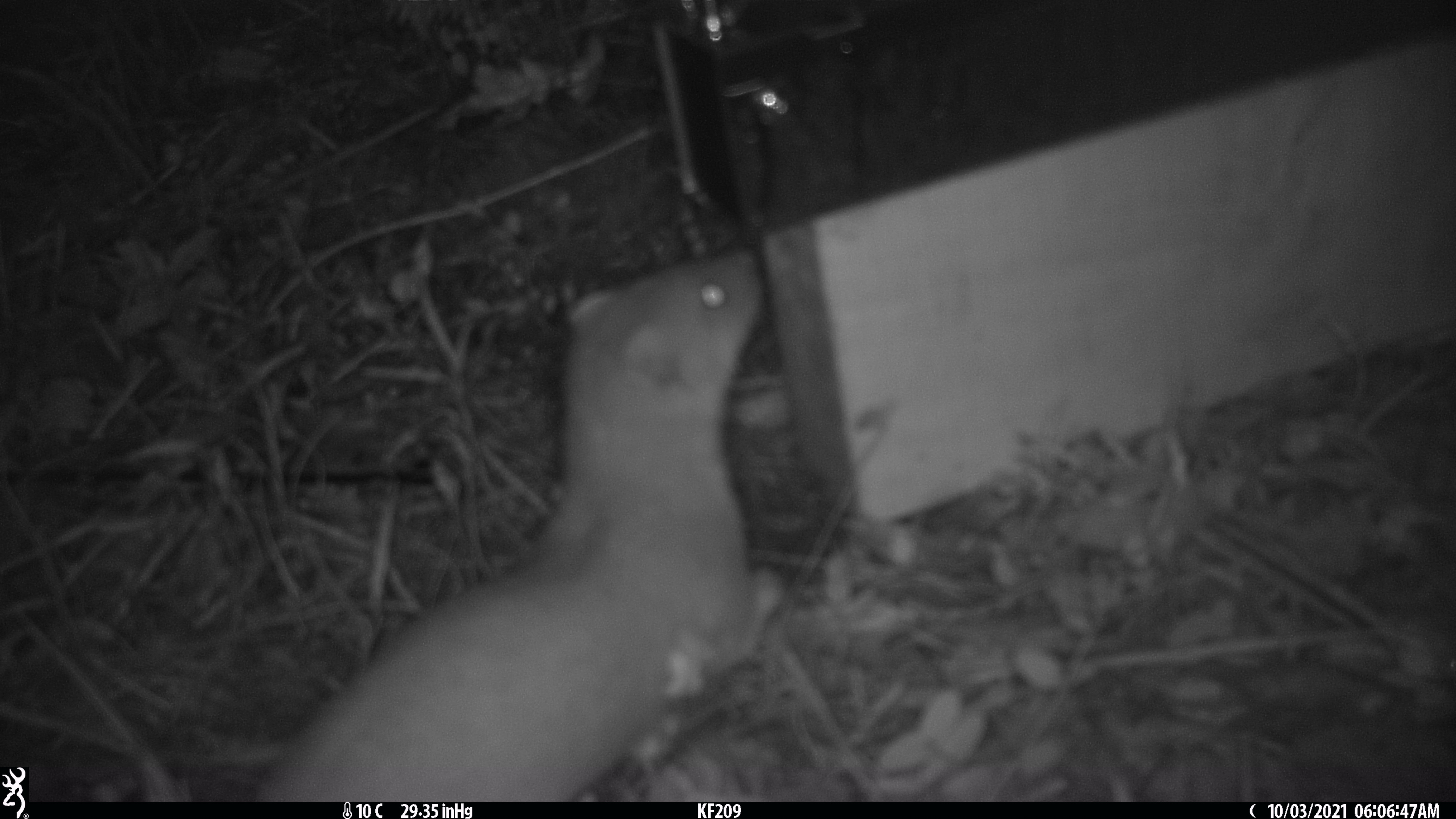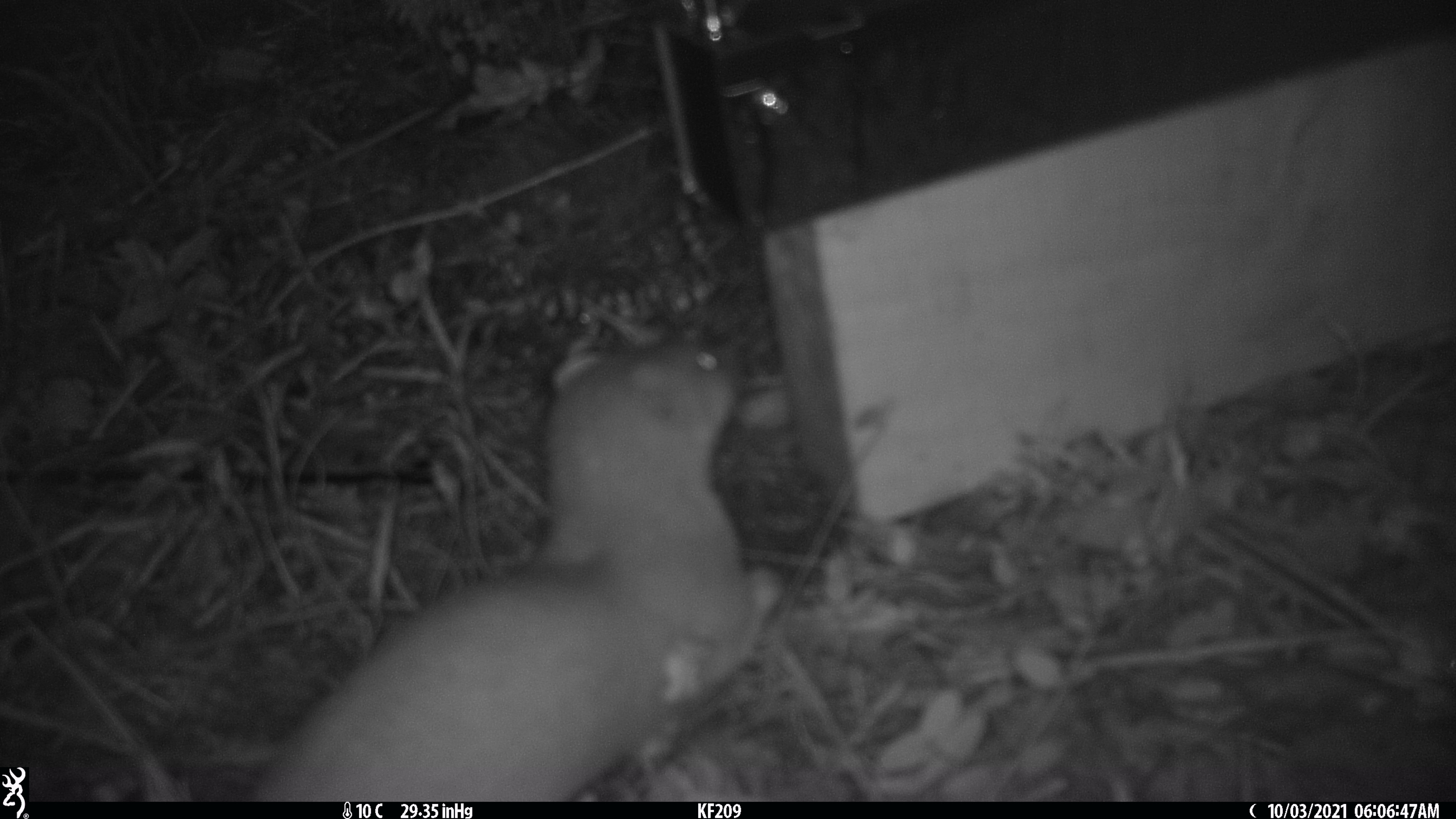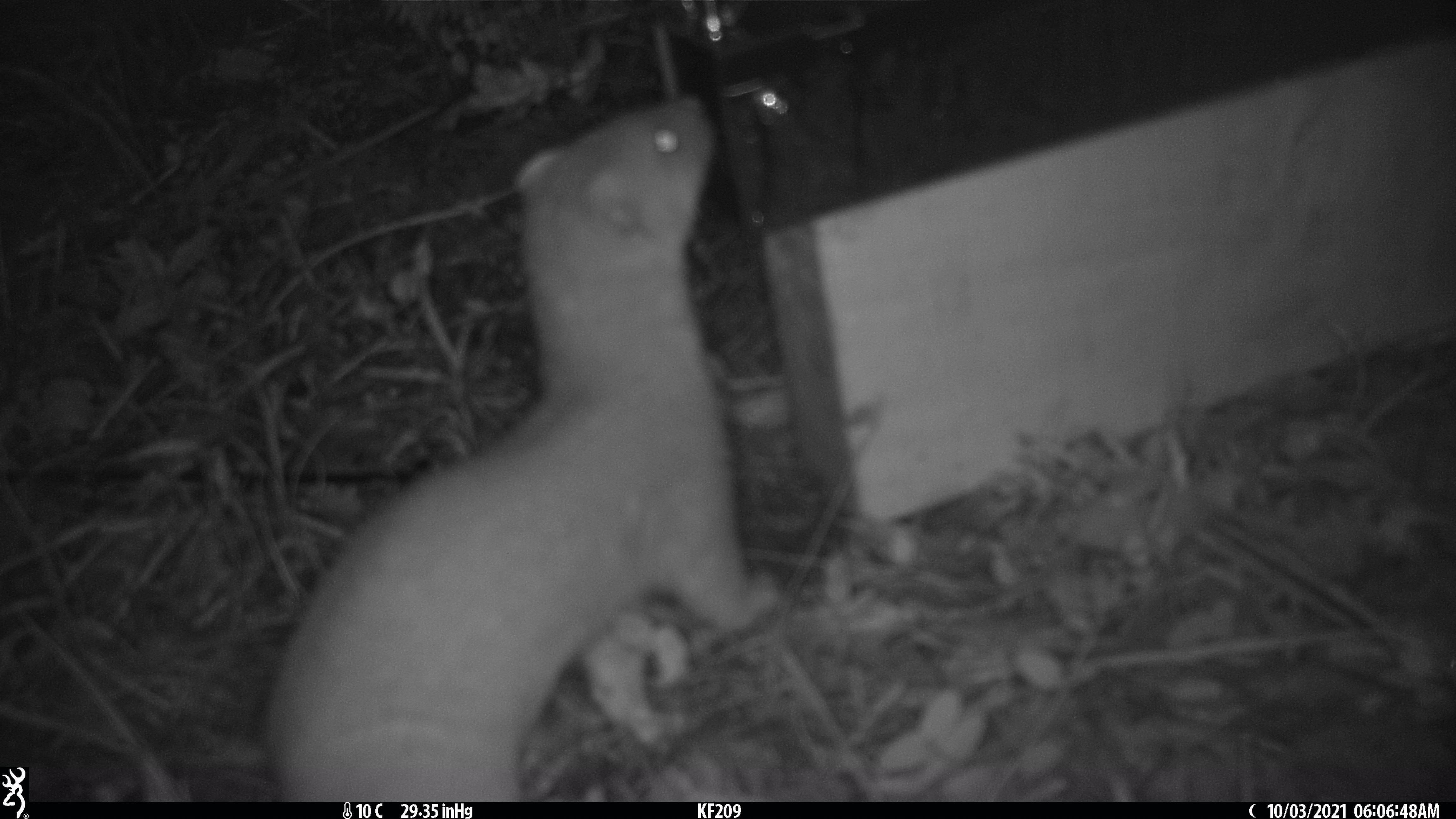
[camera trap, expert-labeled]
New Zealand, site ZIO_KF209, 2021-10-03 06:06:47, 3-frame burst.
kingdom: Animalia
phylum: Chordata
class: Mammalia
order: Carnivora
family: Mustelidae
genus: Mustela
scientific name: Mustela erminea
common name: stoat